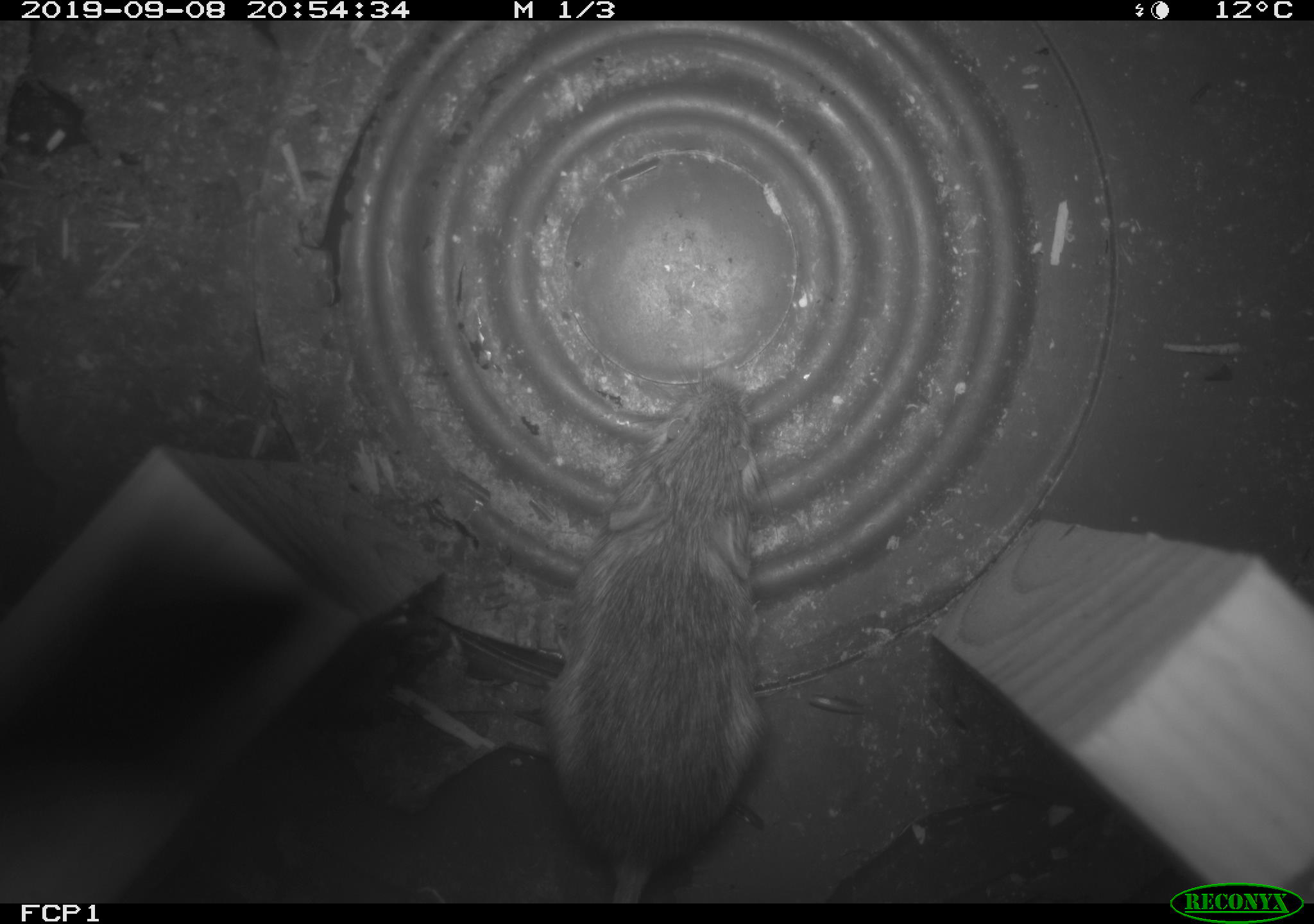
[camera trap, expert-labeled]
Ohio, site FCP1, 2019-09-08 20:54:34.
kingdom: Animalia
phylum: Chordata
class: Mammalia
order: Rodentia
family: Zapodidae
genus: Napaeozapus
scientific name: Napaeozapus insignis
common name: woodland jumping mouse